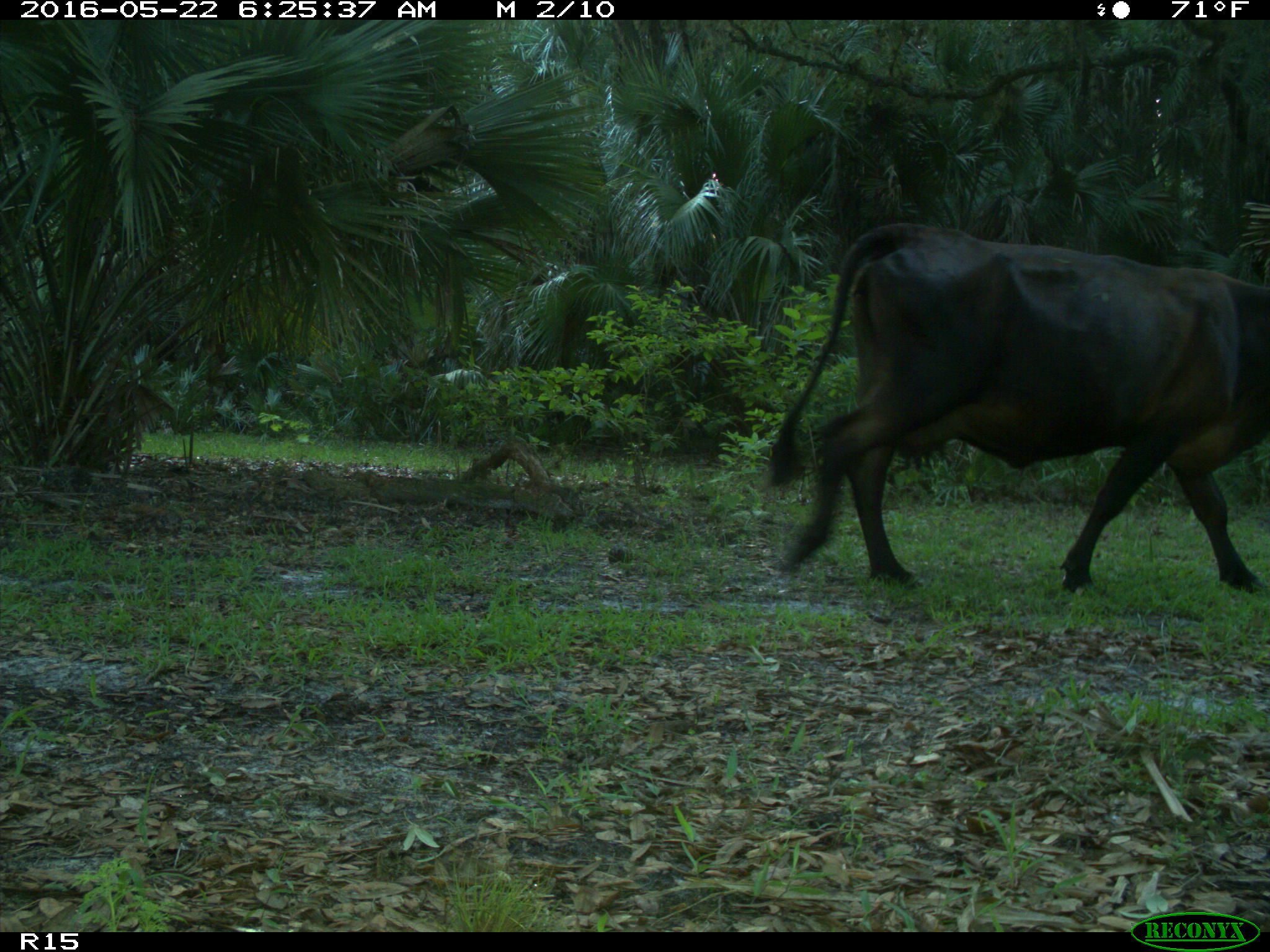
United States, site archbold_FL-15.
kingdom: Animalia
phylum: Chordata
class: Mammalia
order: Artiodactyla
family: Bovidae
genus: Bos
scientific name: Bos taurus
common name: domestic cow